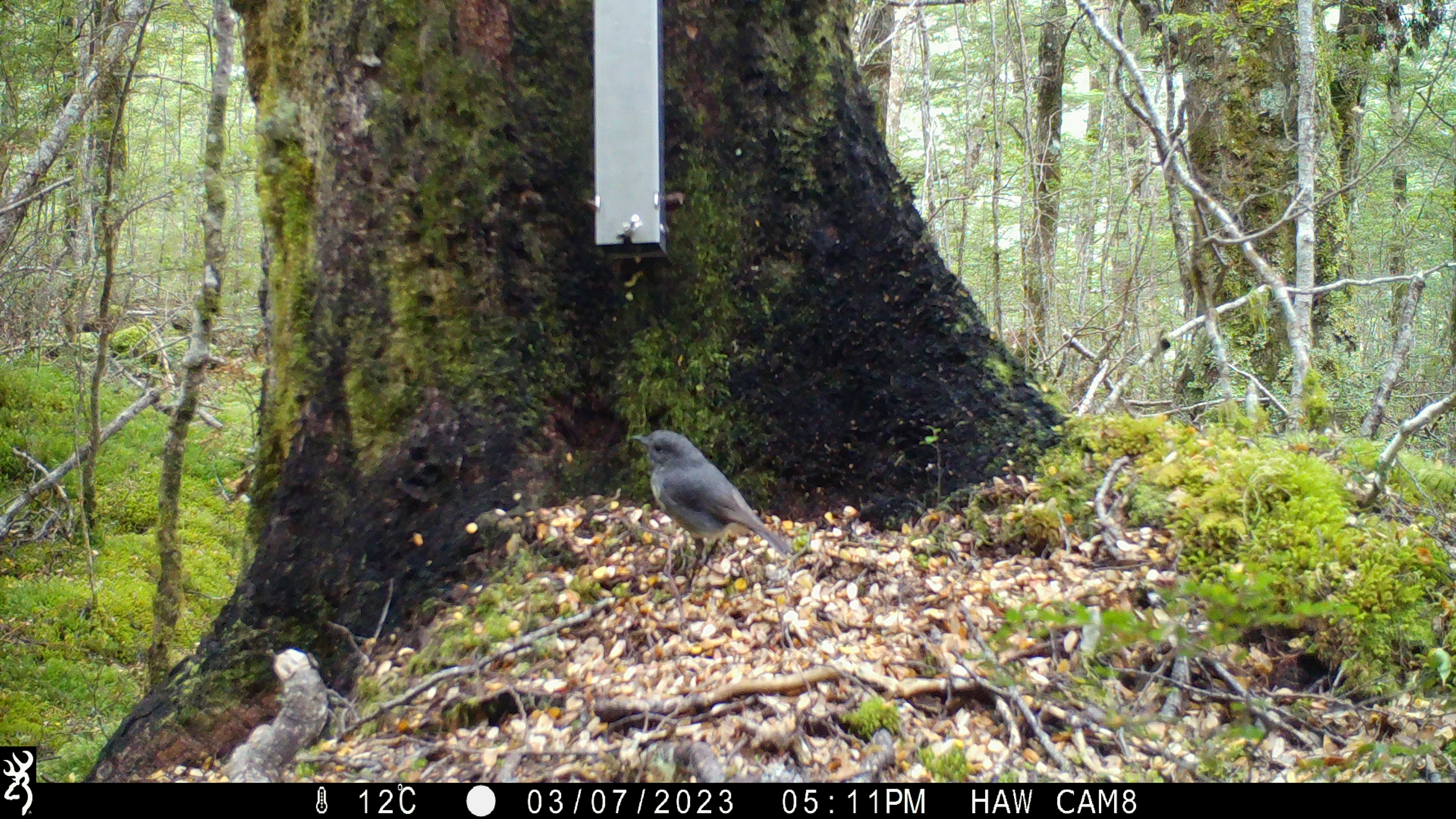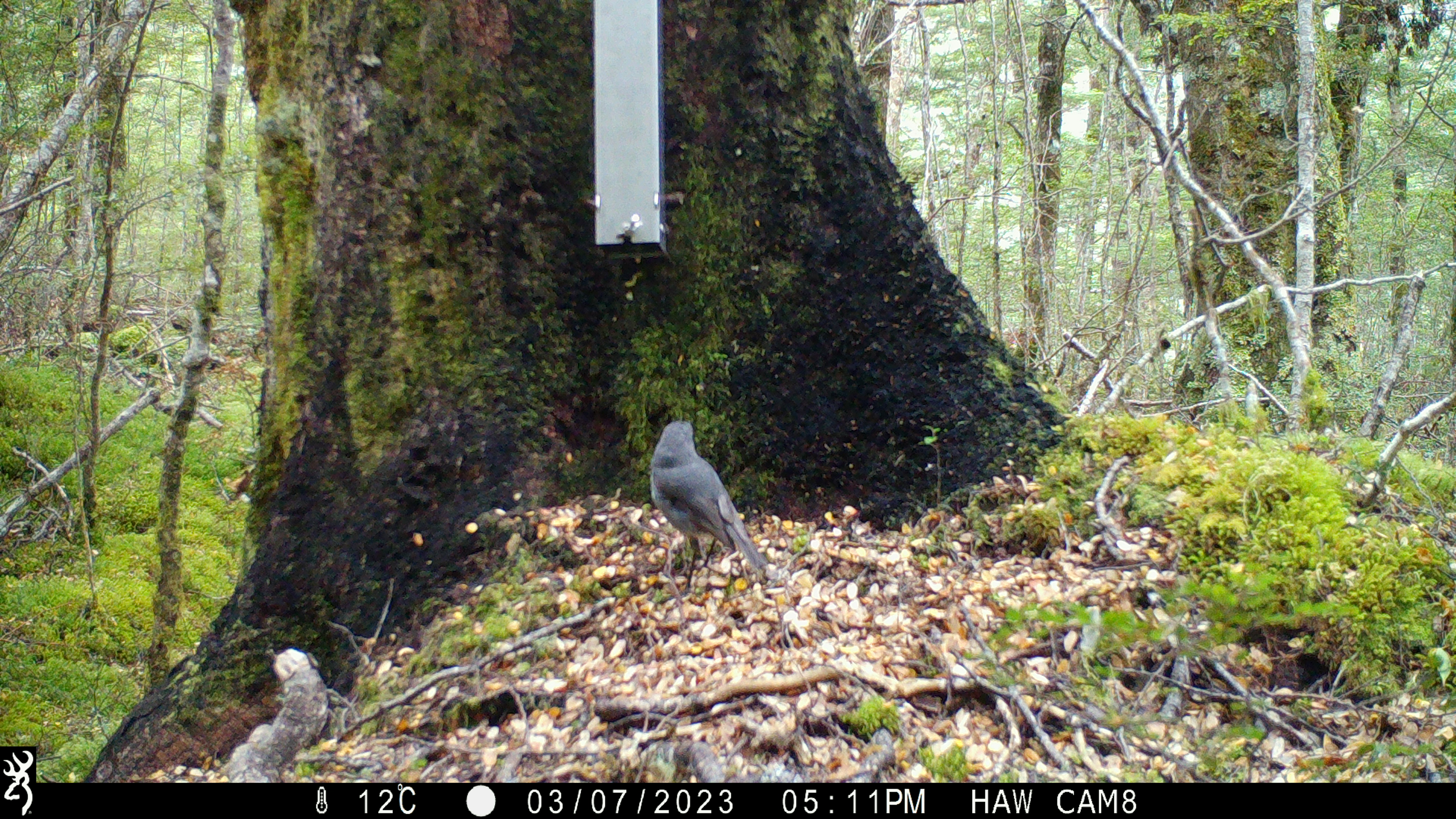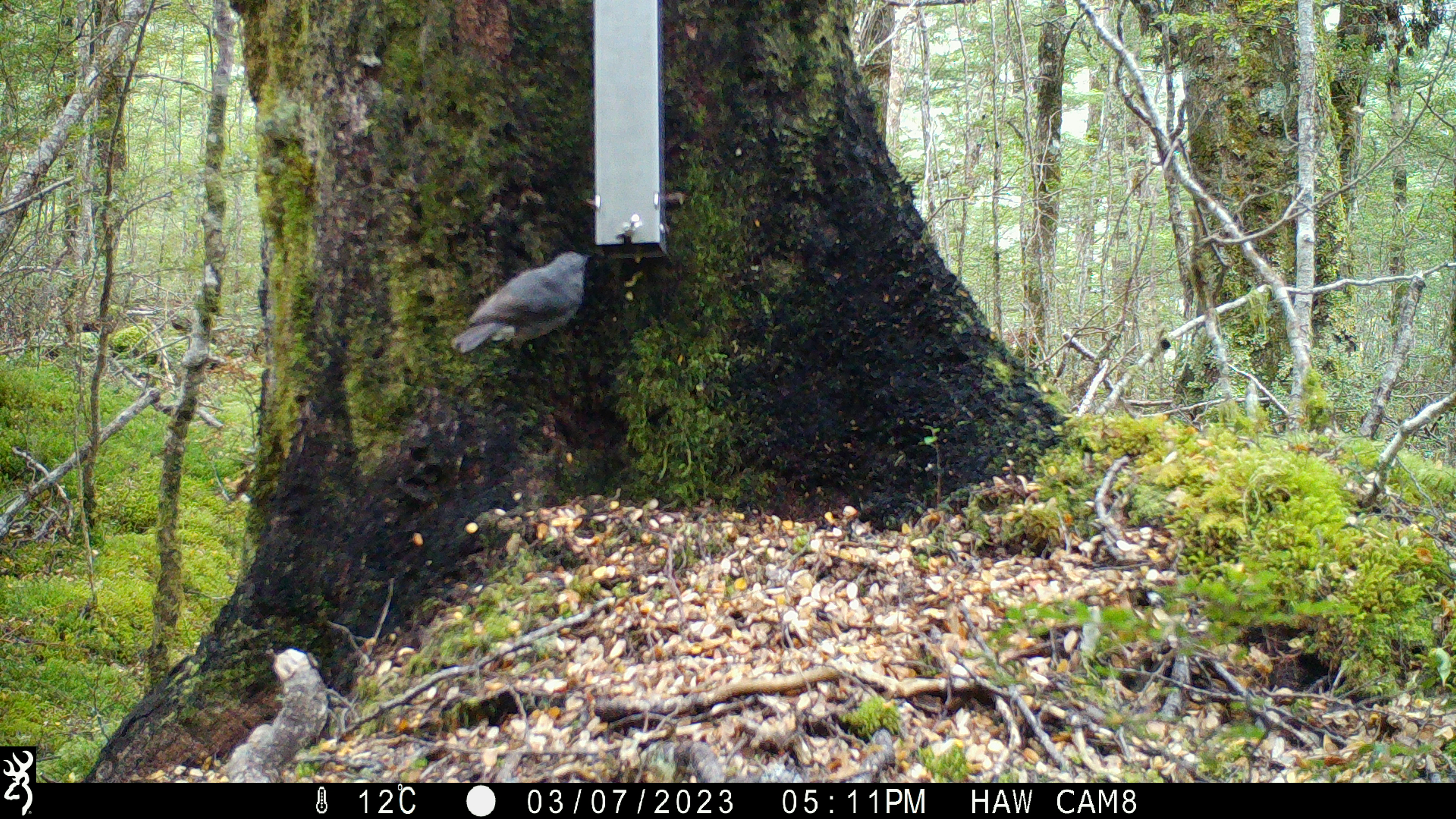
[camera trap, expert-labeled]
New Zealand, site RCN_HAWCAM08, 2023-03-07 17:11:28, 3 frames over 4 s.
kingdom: Animalia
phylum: Chordata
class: Aves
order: Passeriformes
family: Petroicidae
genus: Petroica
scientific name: Petroica australis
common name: new zealand robin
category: robin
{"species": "robin (new zealand robin) (Petroica australis)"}